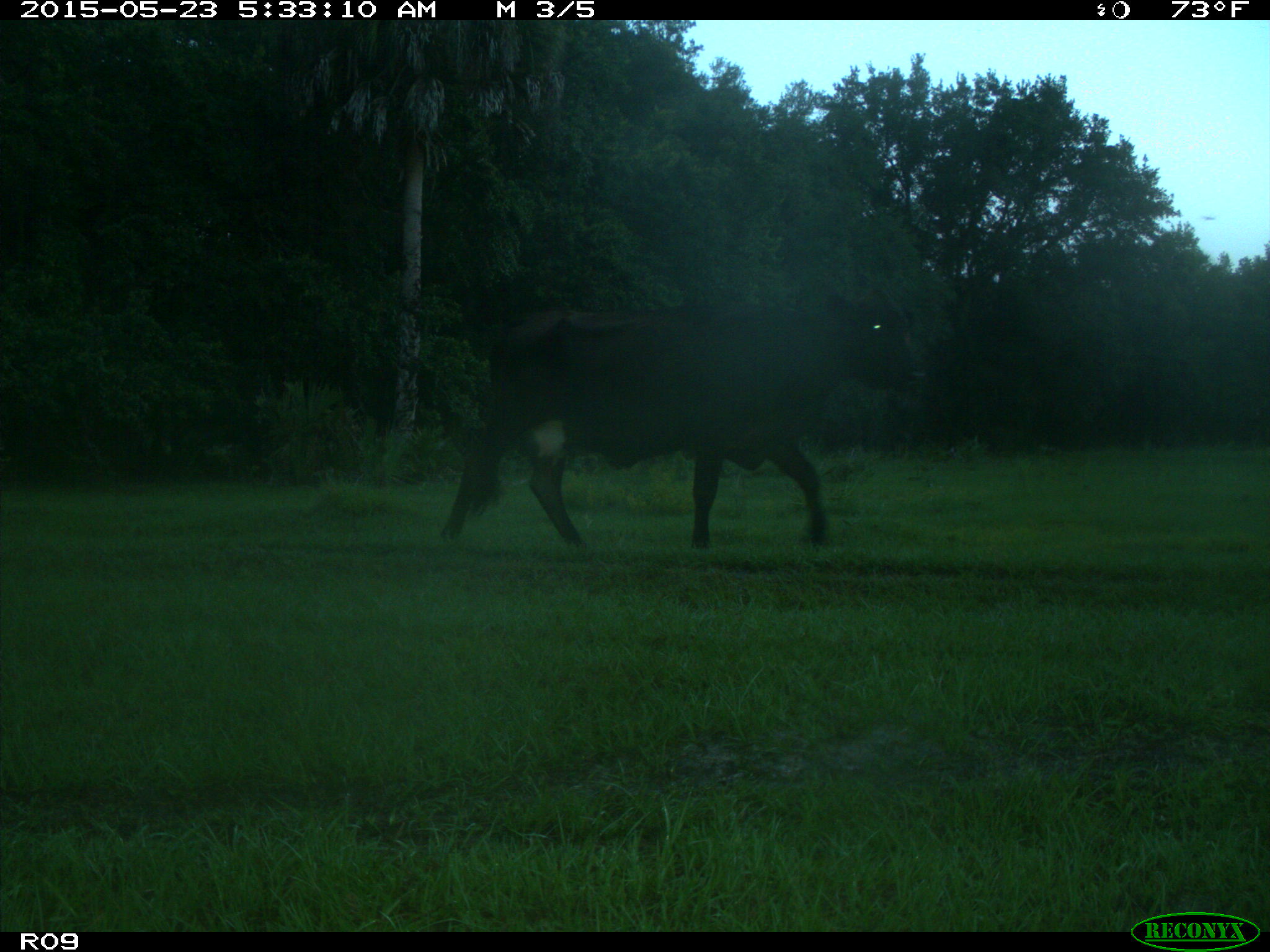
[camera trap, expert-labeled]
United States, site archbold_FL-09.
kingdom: Animalia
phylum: Chordata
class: Mammalia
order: Artiodactyla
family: Bovidae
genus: Bos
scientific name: Bos taurus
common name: domestic cow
Bos taurus (domestic cow).